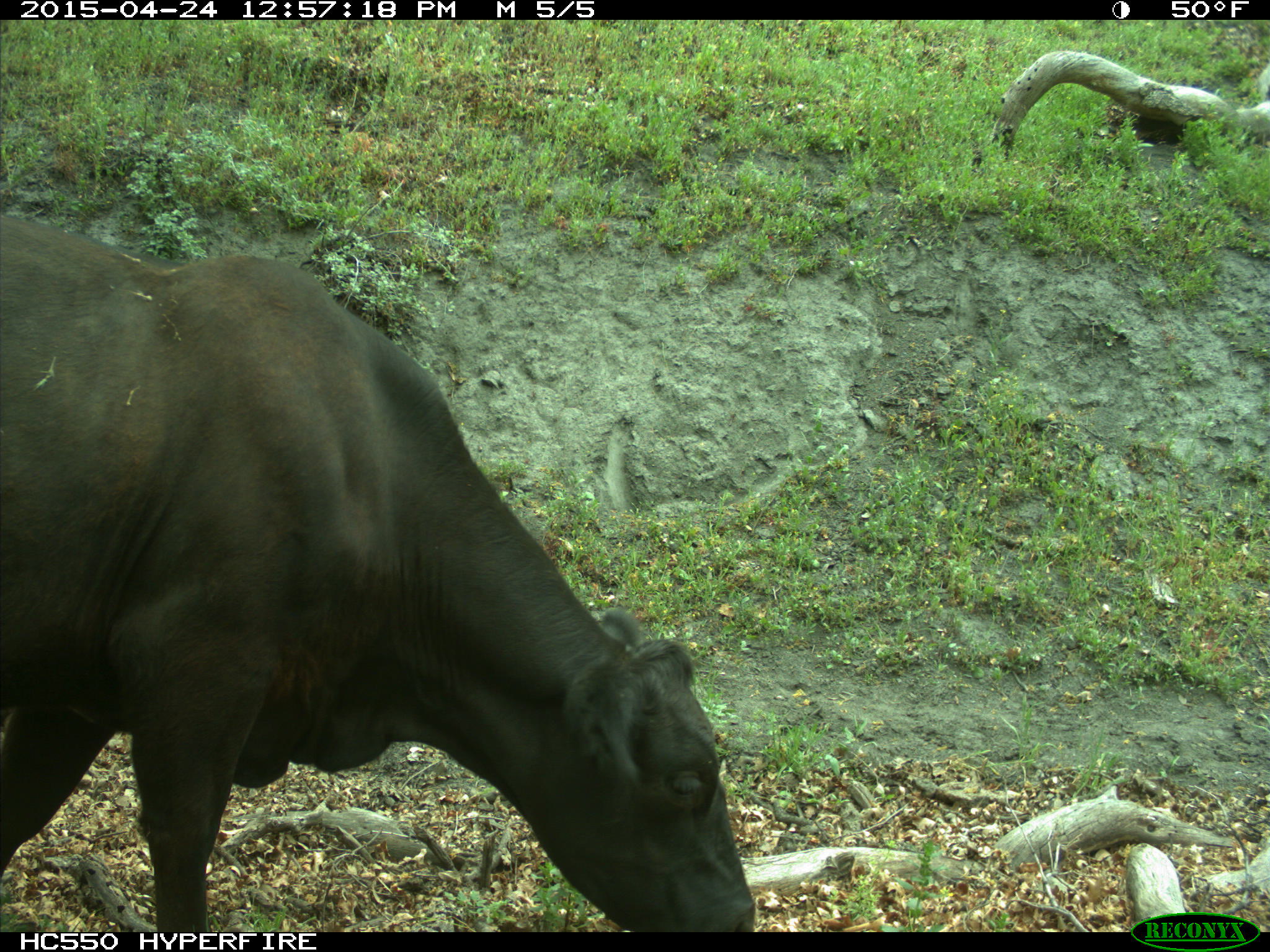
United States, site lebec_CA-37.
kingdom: Animalia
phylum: Chordata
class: Mammalia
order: Artiodactyla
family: Bovidae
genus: Bos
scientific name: Bos taurus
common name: domestic cow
Bos taurus (domestic cow).